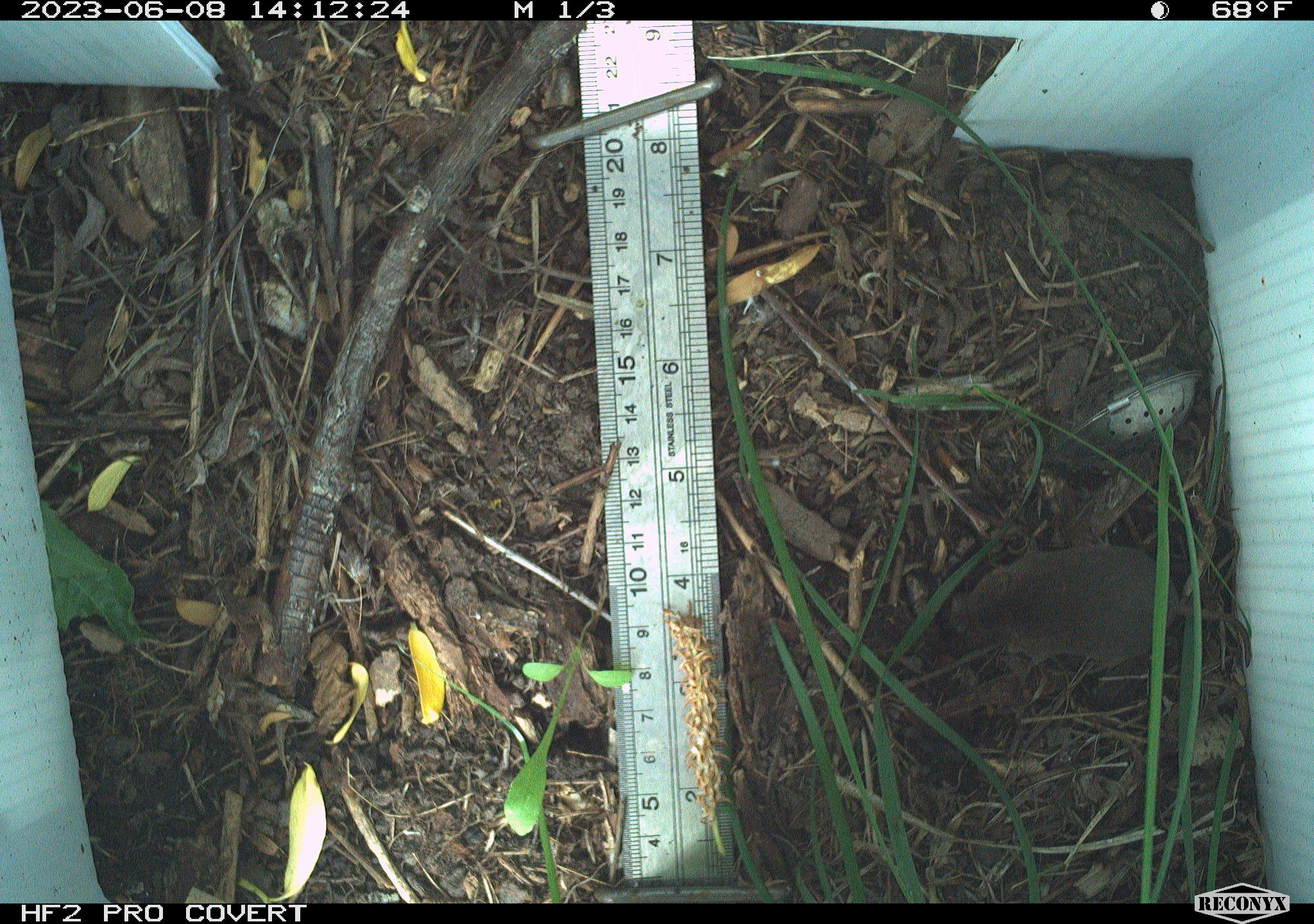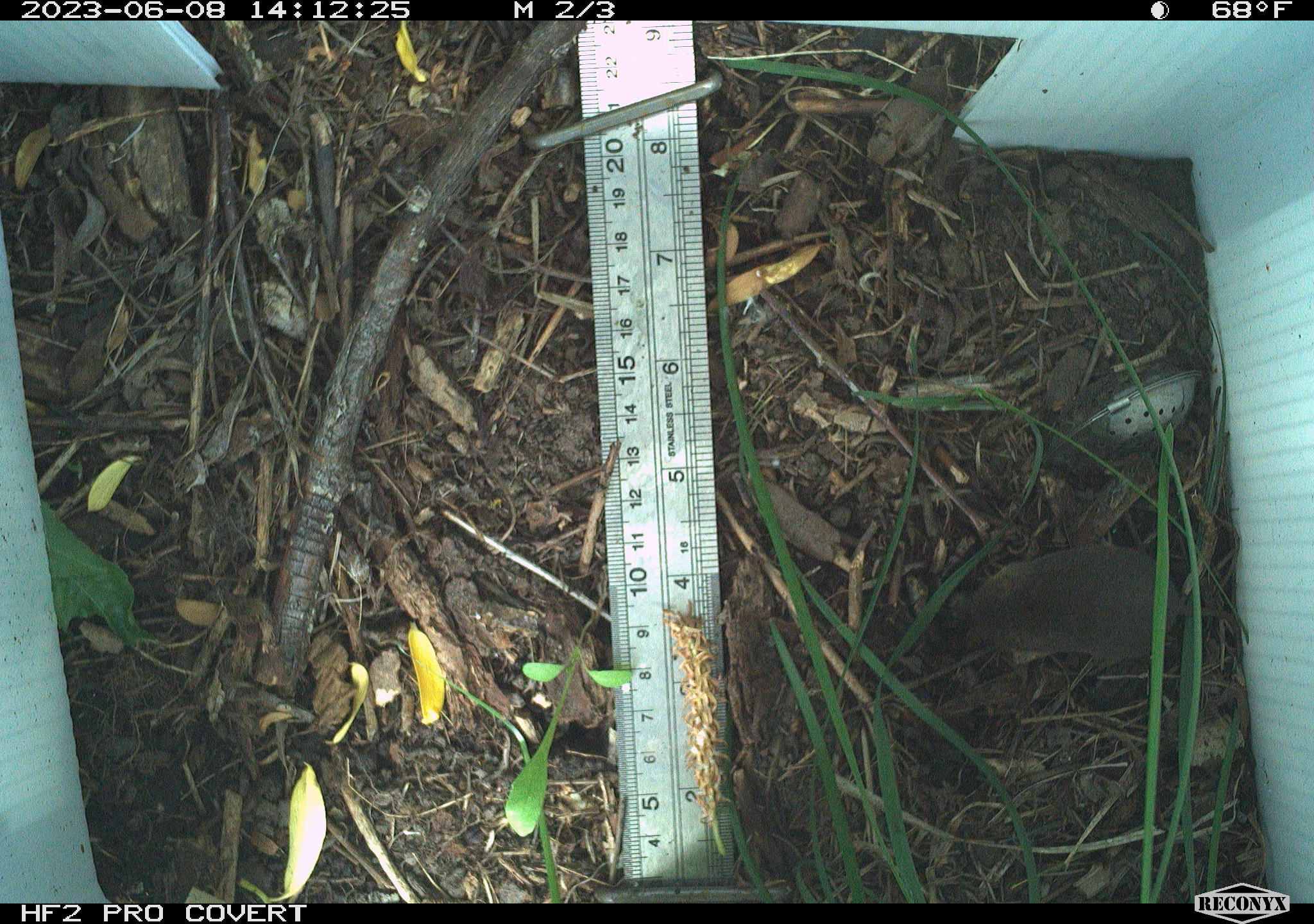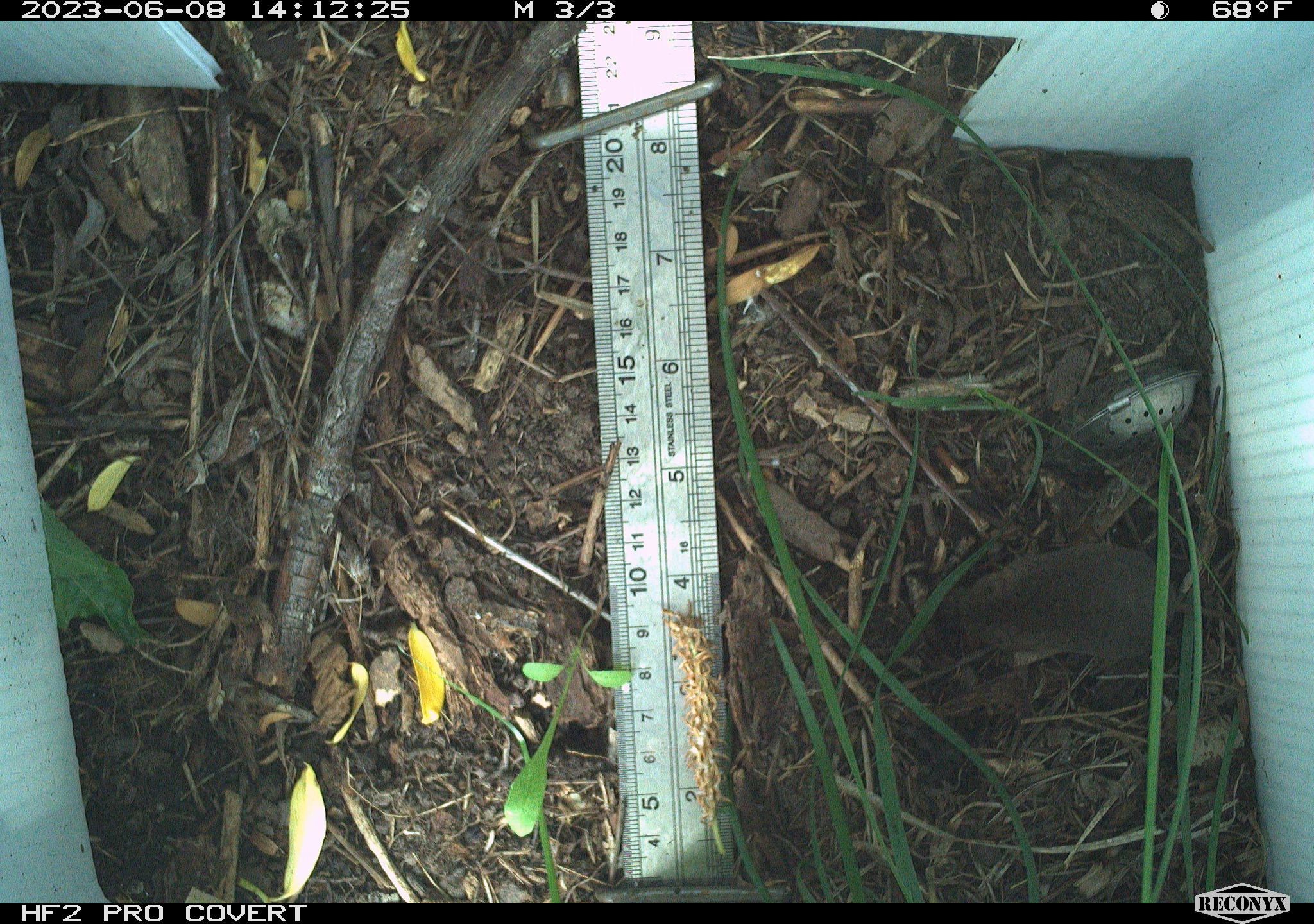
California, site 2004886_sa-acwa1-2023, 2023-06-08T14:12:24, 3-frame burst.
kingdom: Animalia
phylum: Chordata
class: Mammalia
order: Eulipotyphla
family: Soricidae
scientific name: Soricidae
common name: shrews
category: soricidae family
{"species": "soricidae family (shrews) (Soricidae)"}